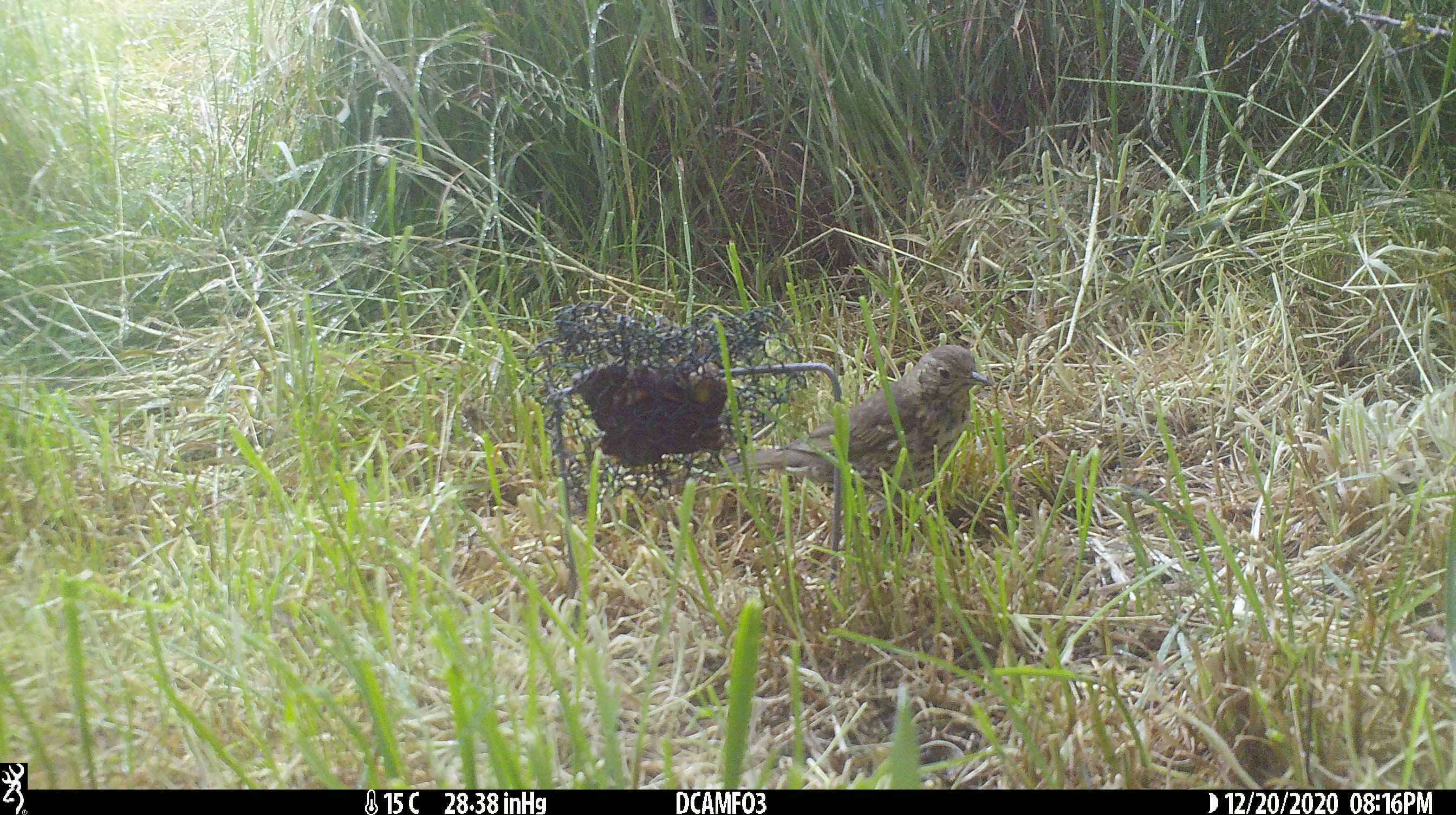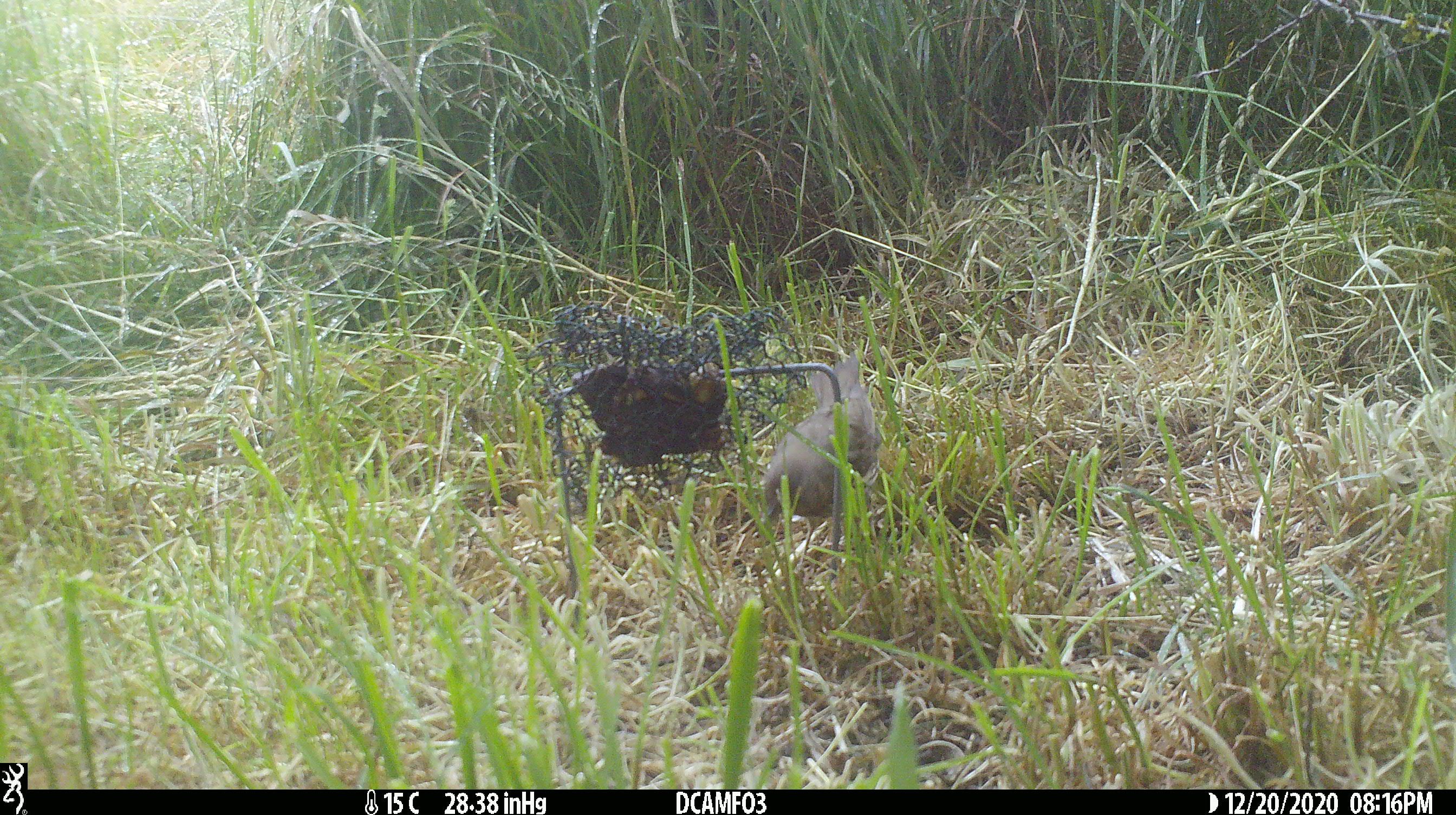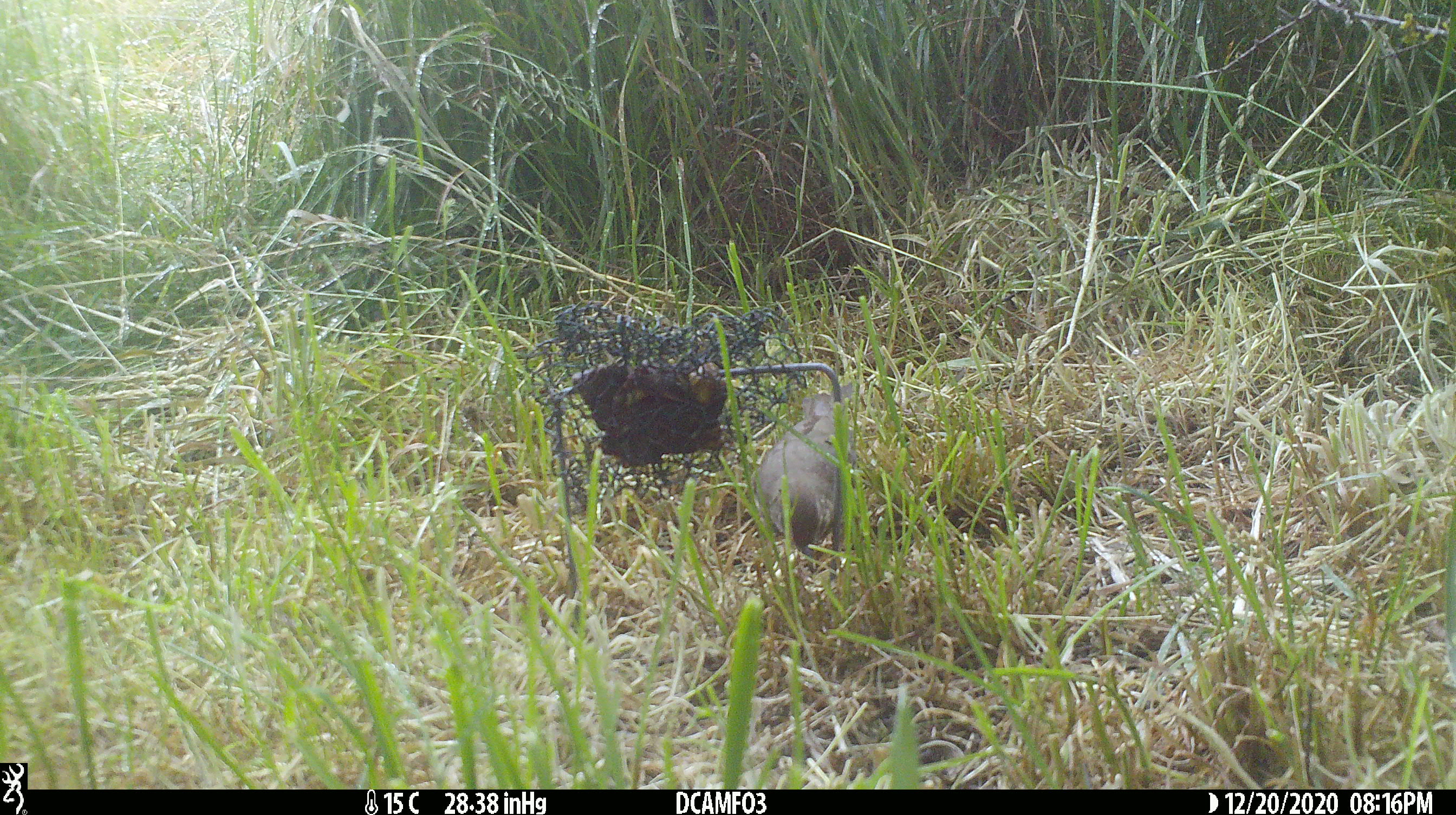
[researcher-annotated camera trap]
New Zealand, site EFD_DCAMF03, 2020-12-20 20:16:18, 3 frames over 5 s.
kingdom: Animalia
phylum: Chordata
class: Aves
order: Passeriformes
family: Turdidae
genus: Turdus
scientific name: Turdus philomelos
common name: song thrush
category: thrush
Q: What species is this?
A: Thrush (song thrush) (Turdus philomelos).